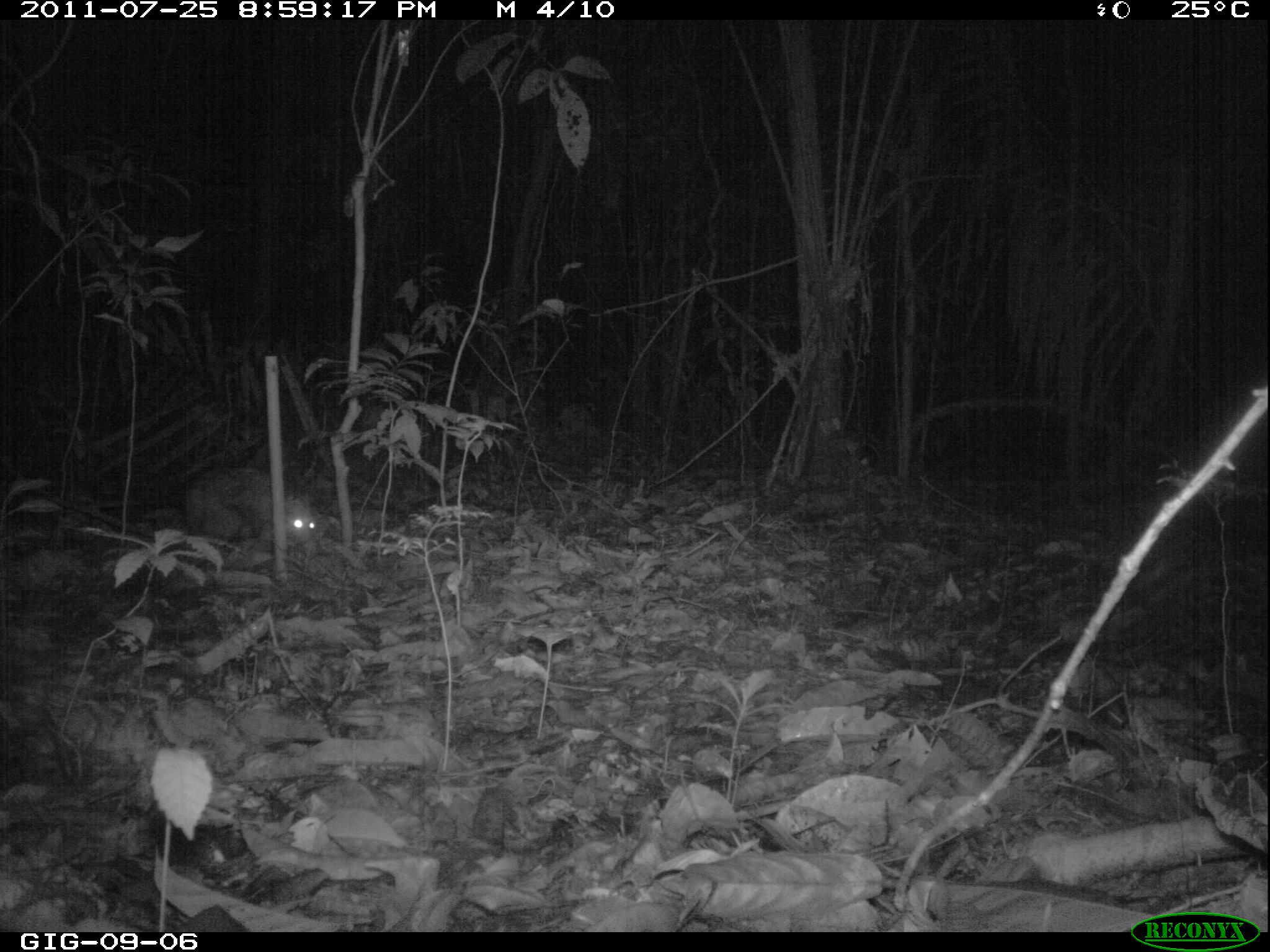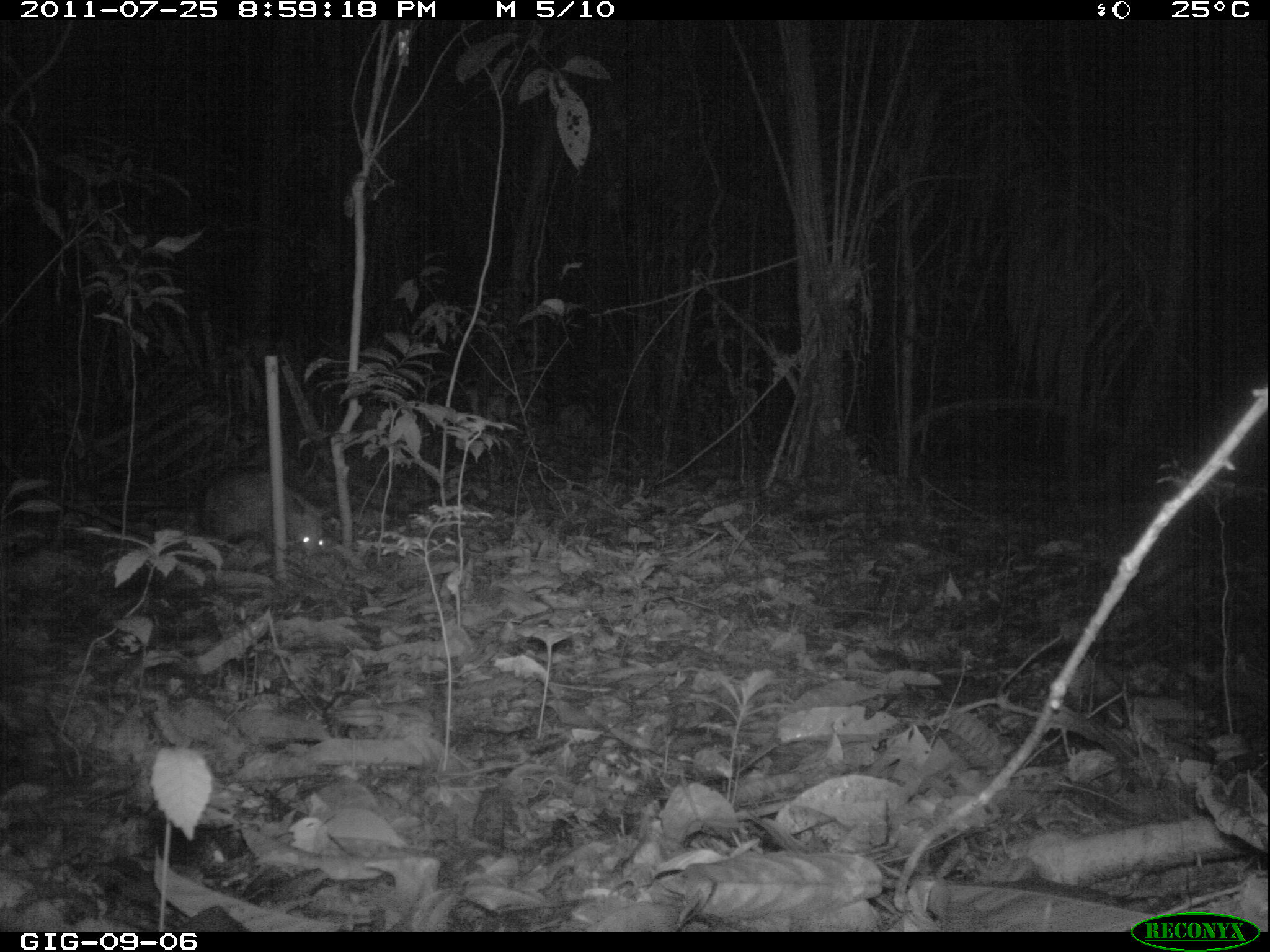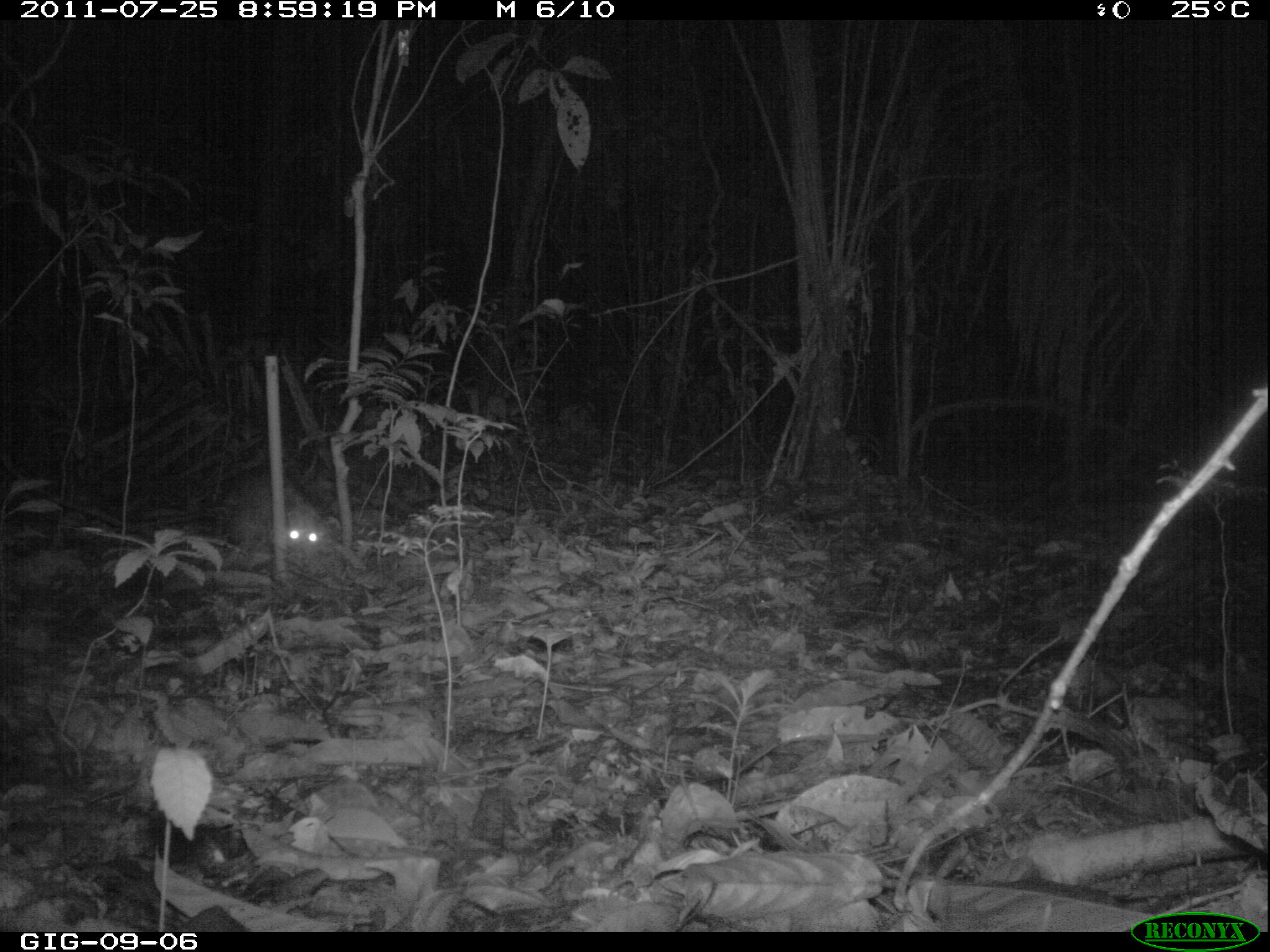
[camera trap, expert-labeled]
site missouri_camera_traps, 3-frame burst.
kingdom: Animalia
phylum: Chordata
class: Mammalia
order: Didelphimorphia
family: Didelphidae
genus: Didelphis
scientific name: Didelphis marsupialis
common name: common opossum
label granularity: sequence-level